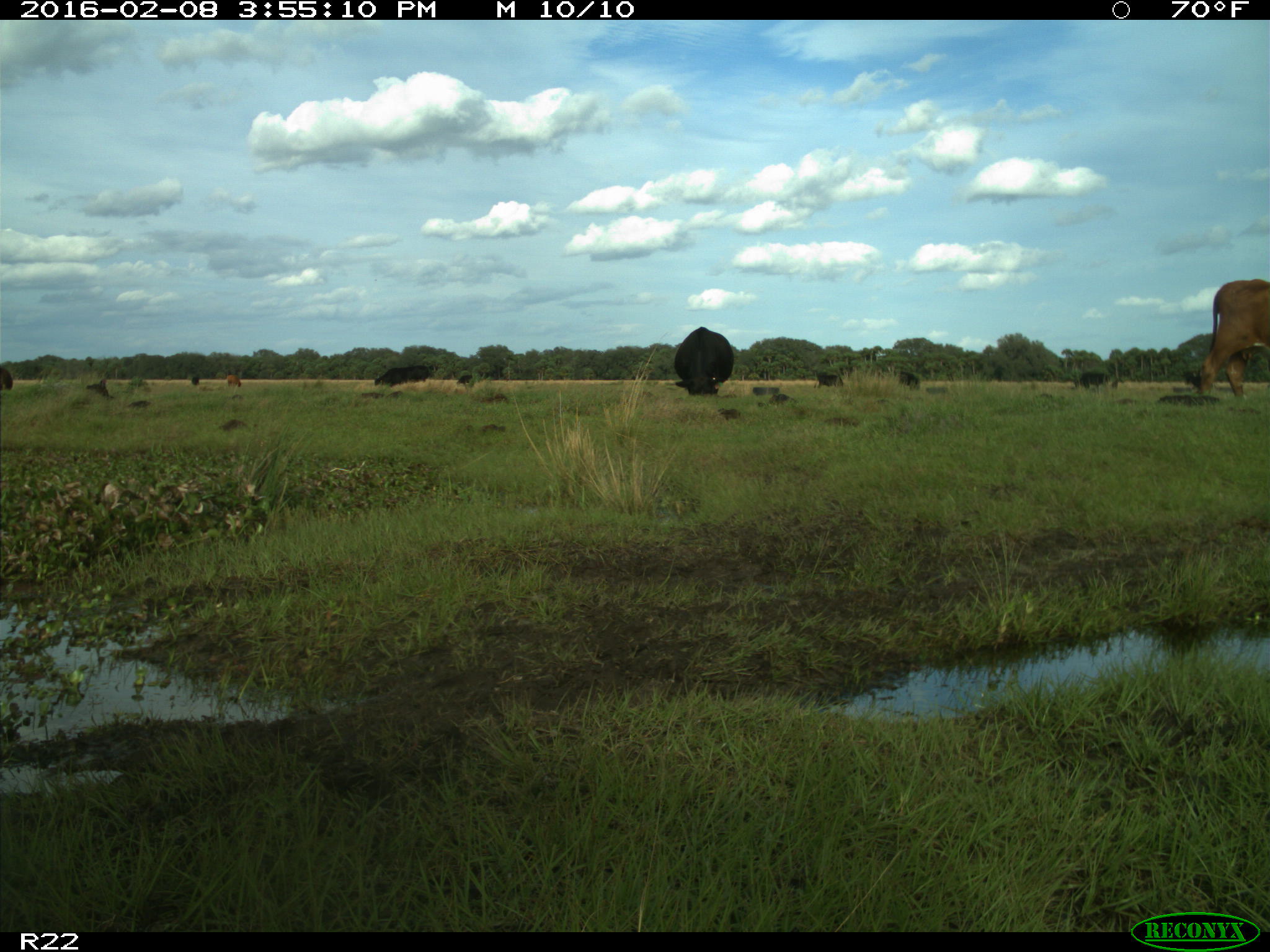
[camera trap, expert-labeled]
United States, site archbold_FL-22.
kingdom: Animalia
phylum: Chordata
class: Mammalia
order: Artiodactyla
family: Bovidae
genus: Bos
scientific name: Bos taurus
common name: domestic cow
Bos taurus (domestic cow).